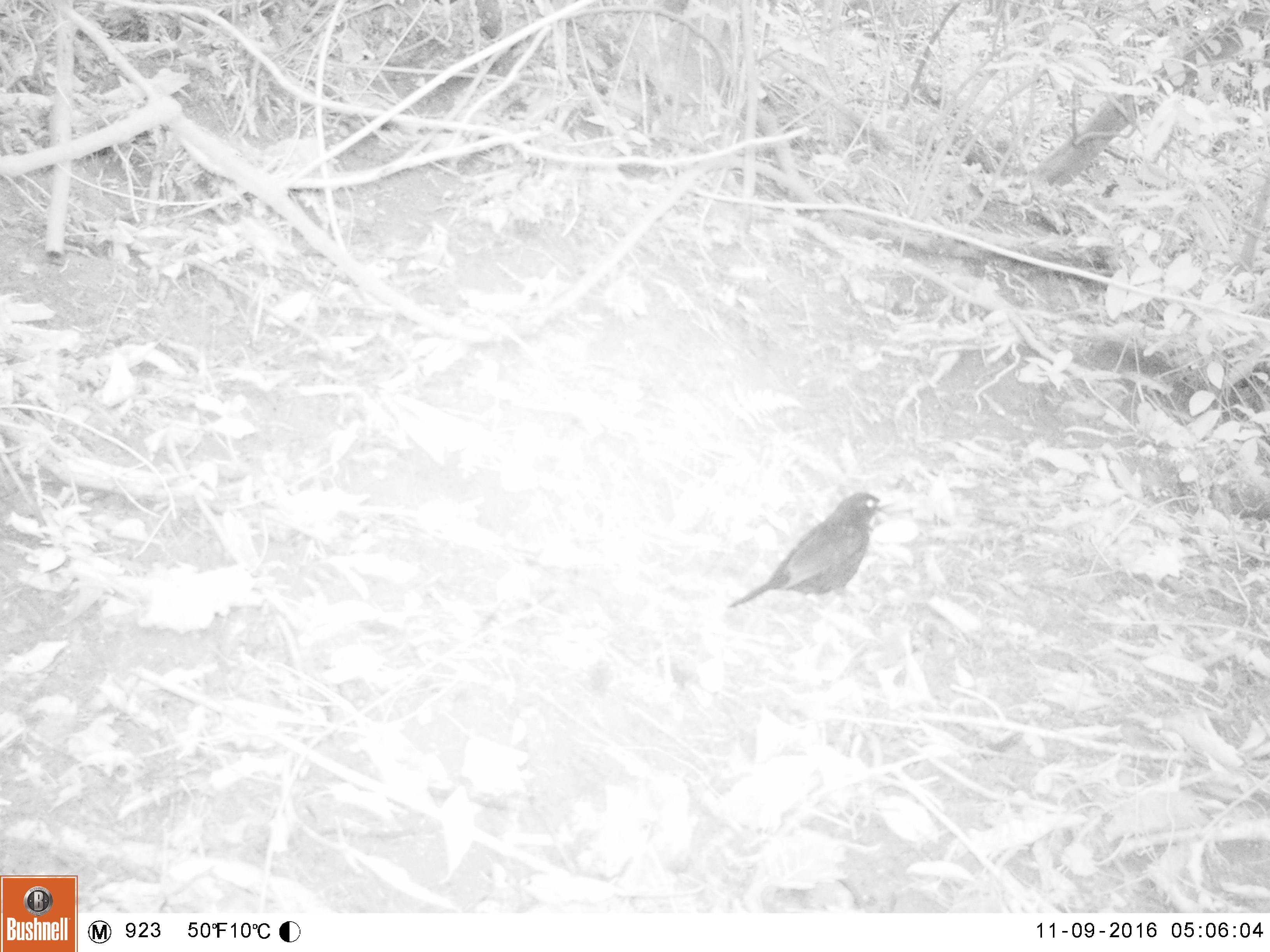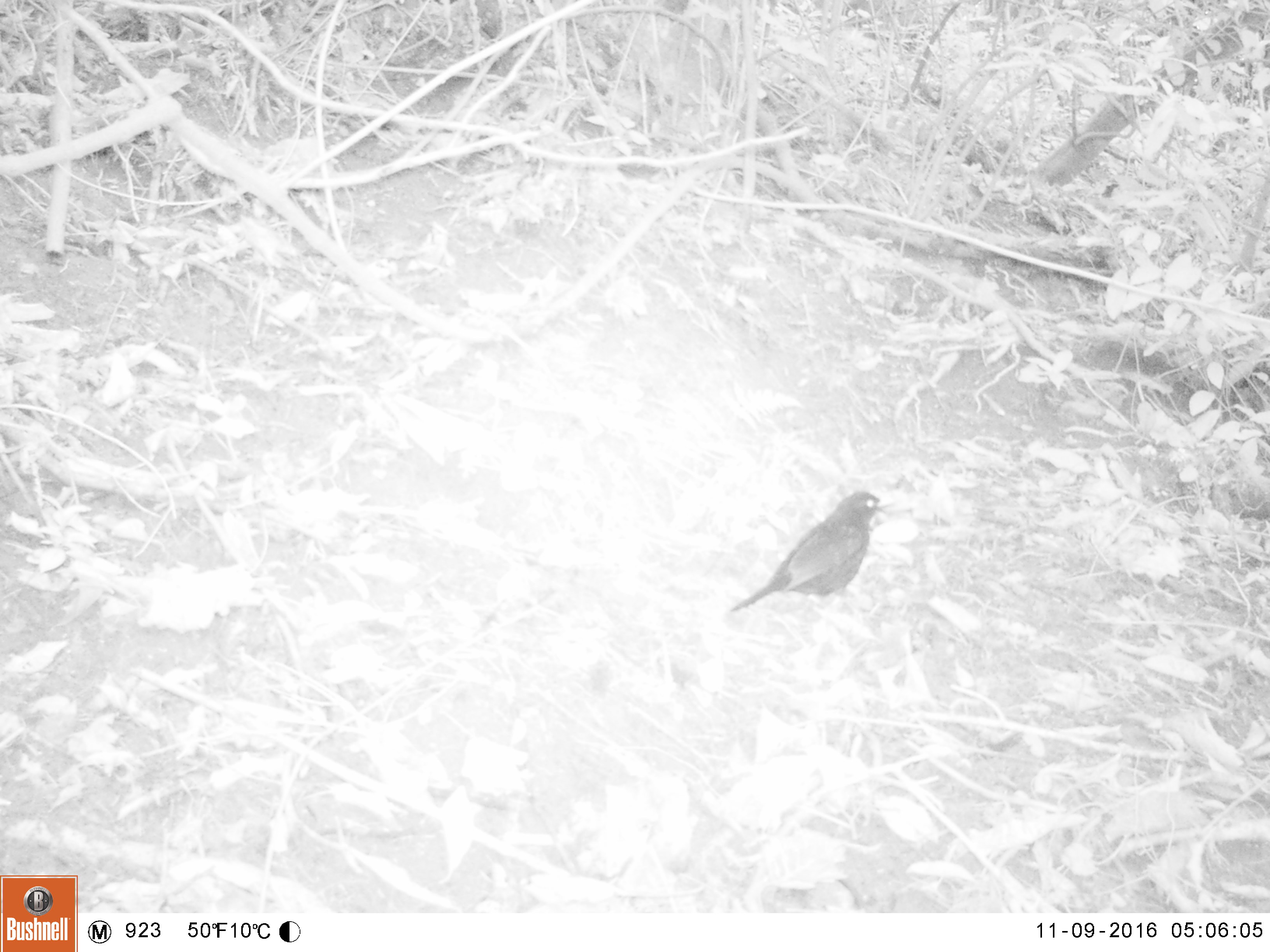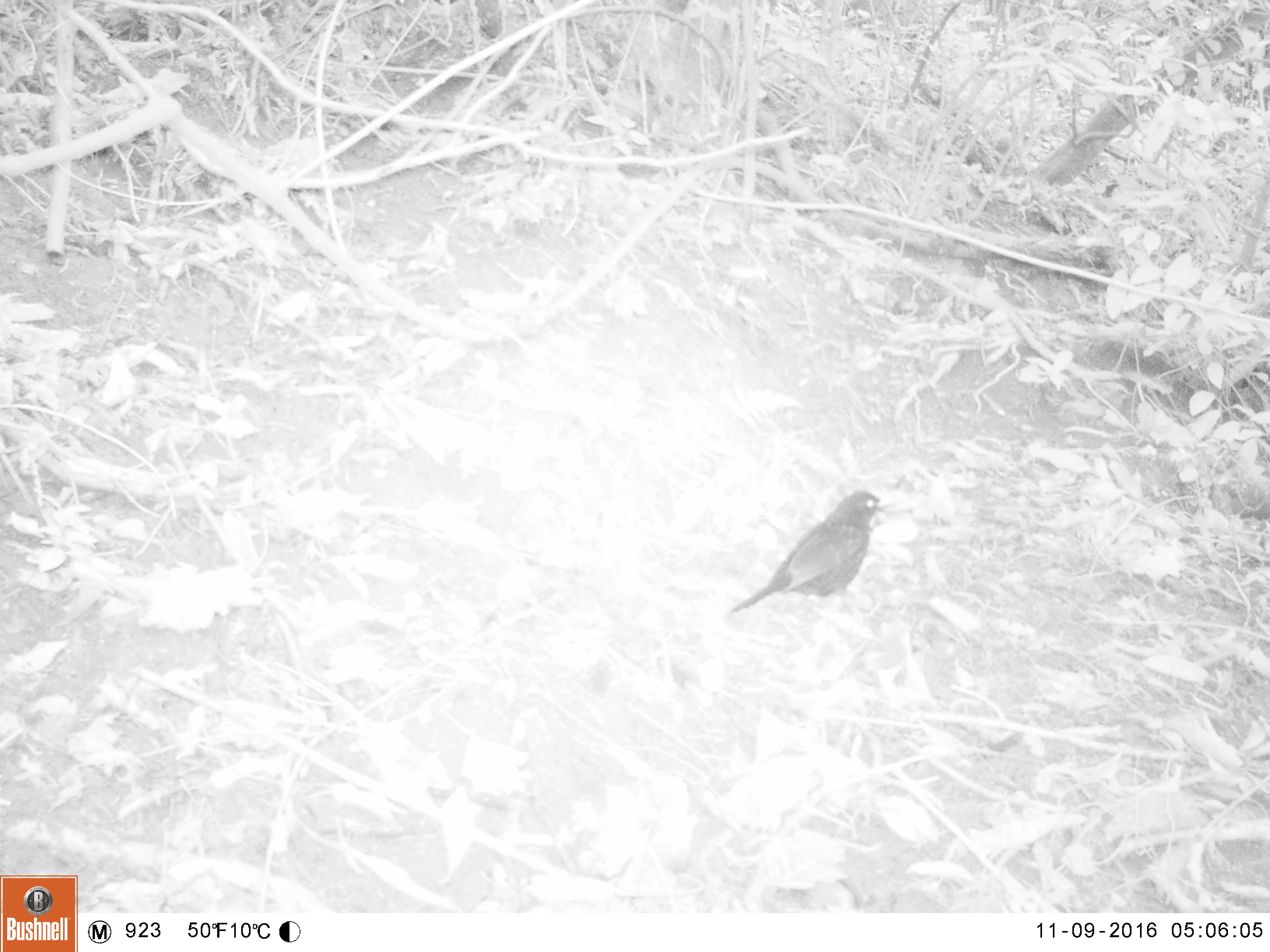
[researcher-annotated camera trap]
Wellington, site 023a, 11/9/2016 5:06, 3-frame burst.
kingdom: Animalia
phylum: Chordata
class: Aves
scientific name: Aves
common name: bird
Bird (Aves).